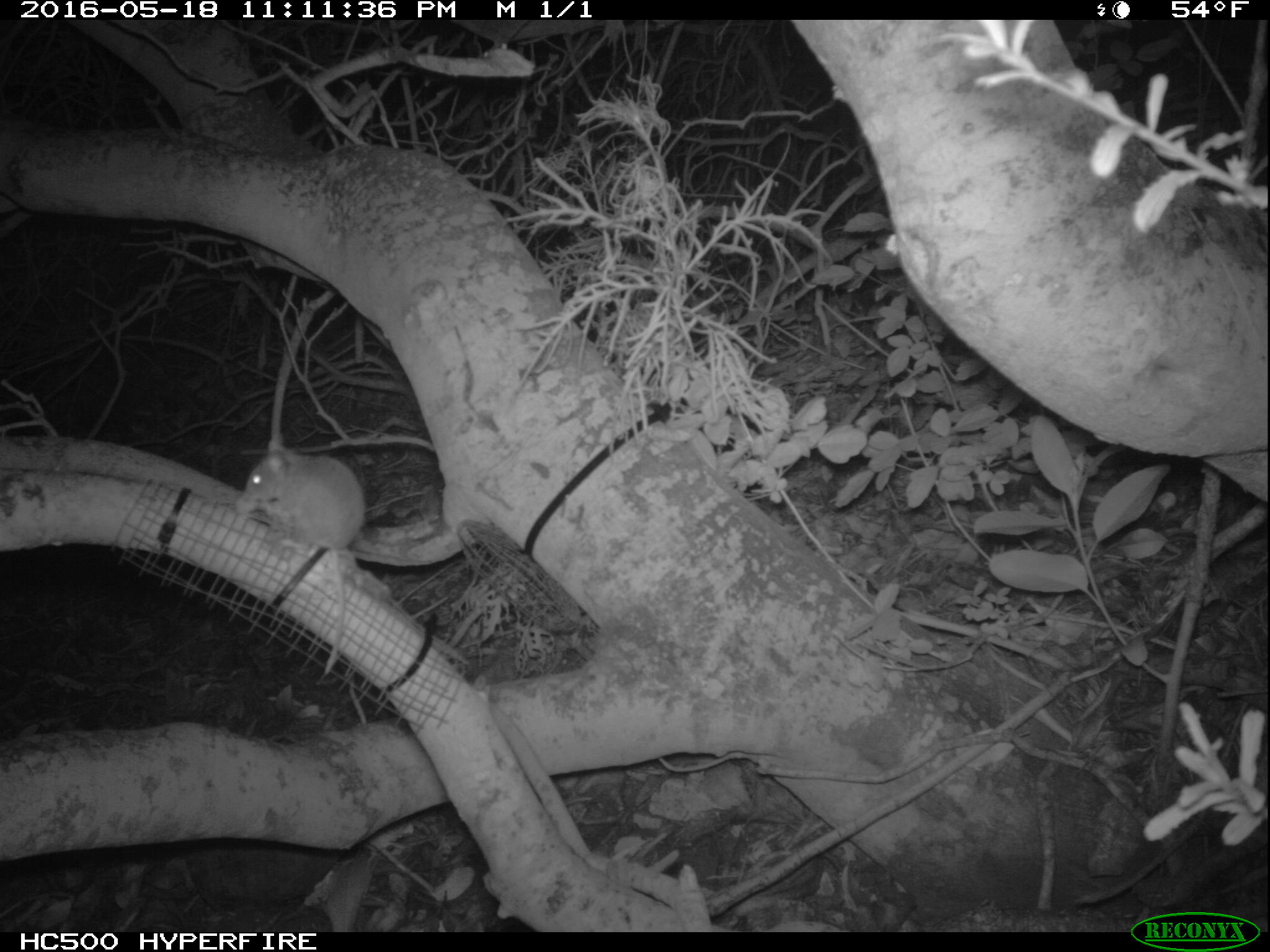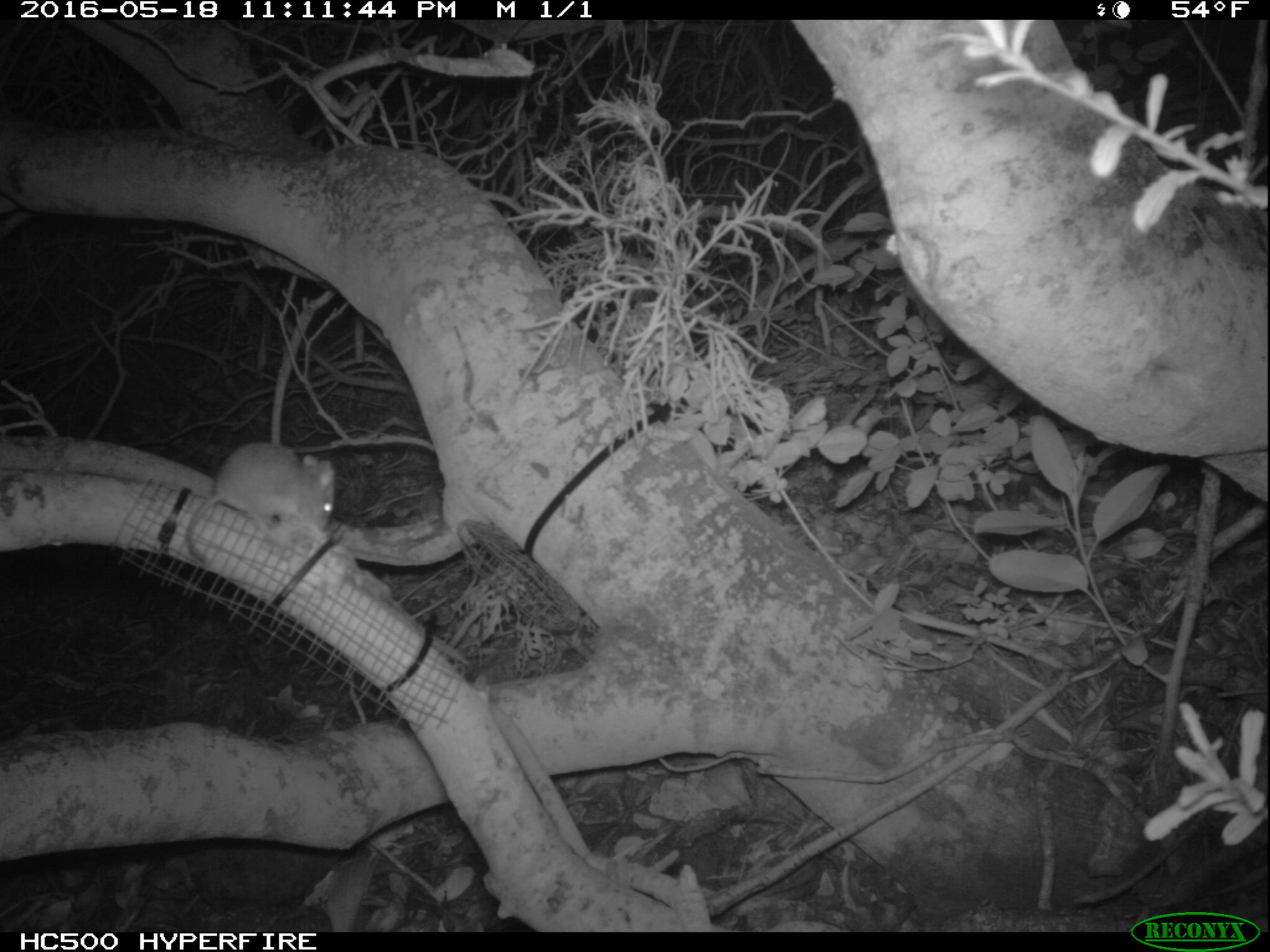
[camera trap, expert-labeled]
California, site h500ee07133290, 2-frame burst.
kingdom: Animalia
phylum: Chordata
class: Mammalia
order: Rodentia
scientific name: Rodentia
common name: rodent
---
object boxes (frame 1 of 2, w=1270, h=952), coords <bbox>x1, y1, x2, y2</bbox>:
rodent: <bbox>239, 436, 364, 672</bbox>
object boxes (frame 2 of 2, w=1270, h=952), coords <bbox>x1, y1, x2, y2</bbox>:
rodent: <bbox>185, 441, 337, 566</bbox>